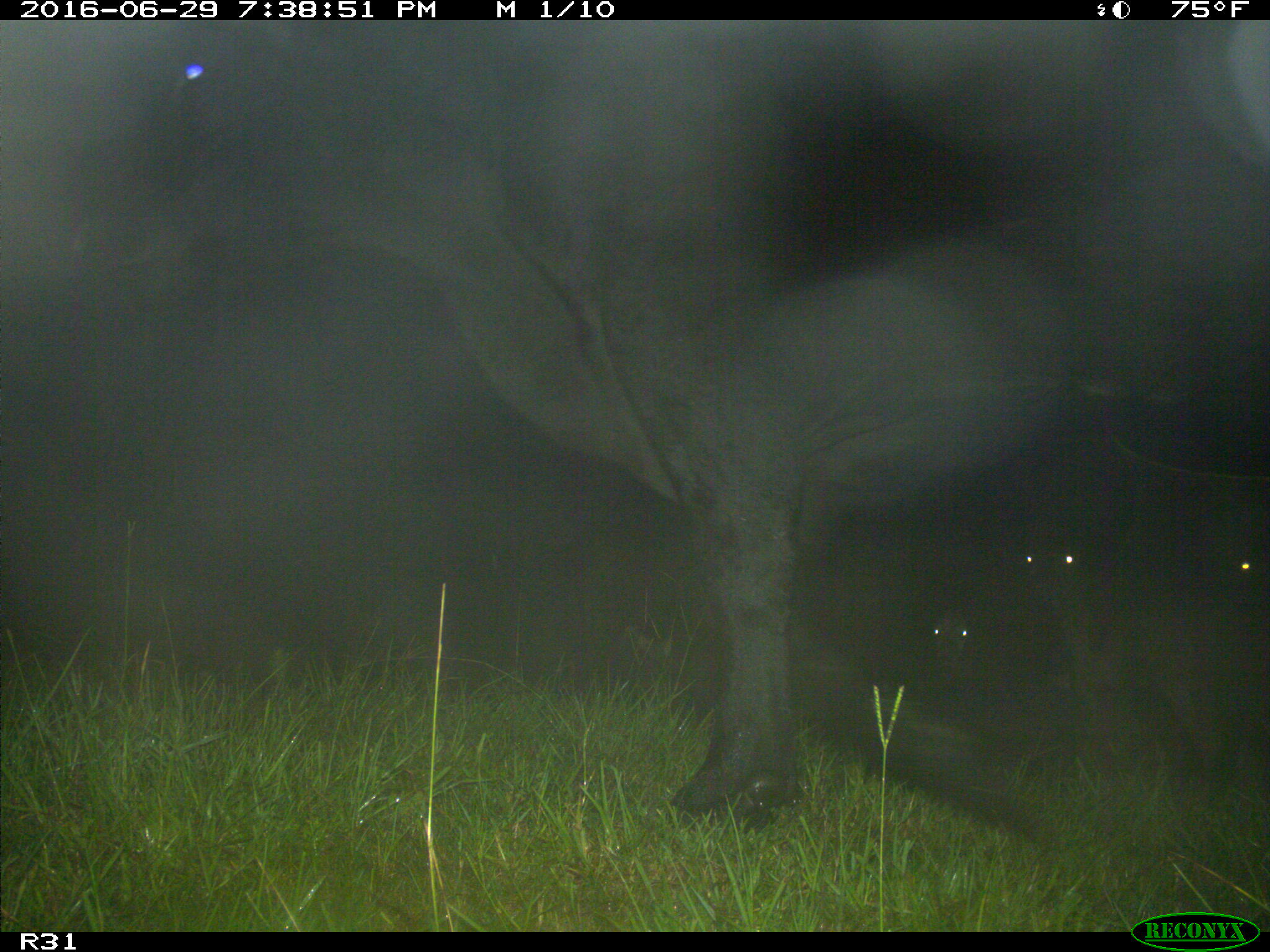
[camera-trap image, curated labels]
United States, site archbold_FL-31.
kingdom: Animalia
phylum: Chordata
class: Mammalia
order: Artiodactyla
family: Bovidae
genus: Bos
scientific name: Bos taurus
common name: domestic cow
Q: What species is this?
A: Bos taurus (domestic cow).